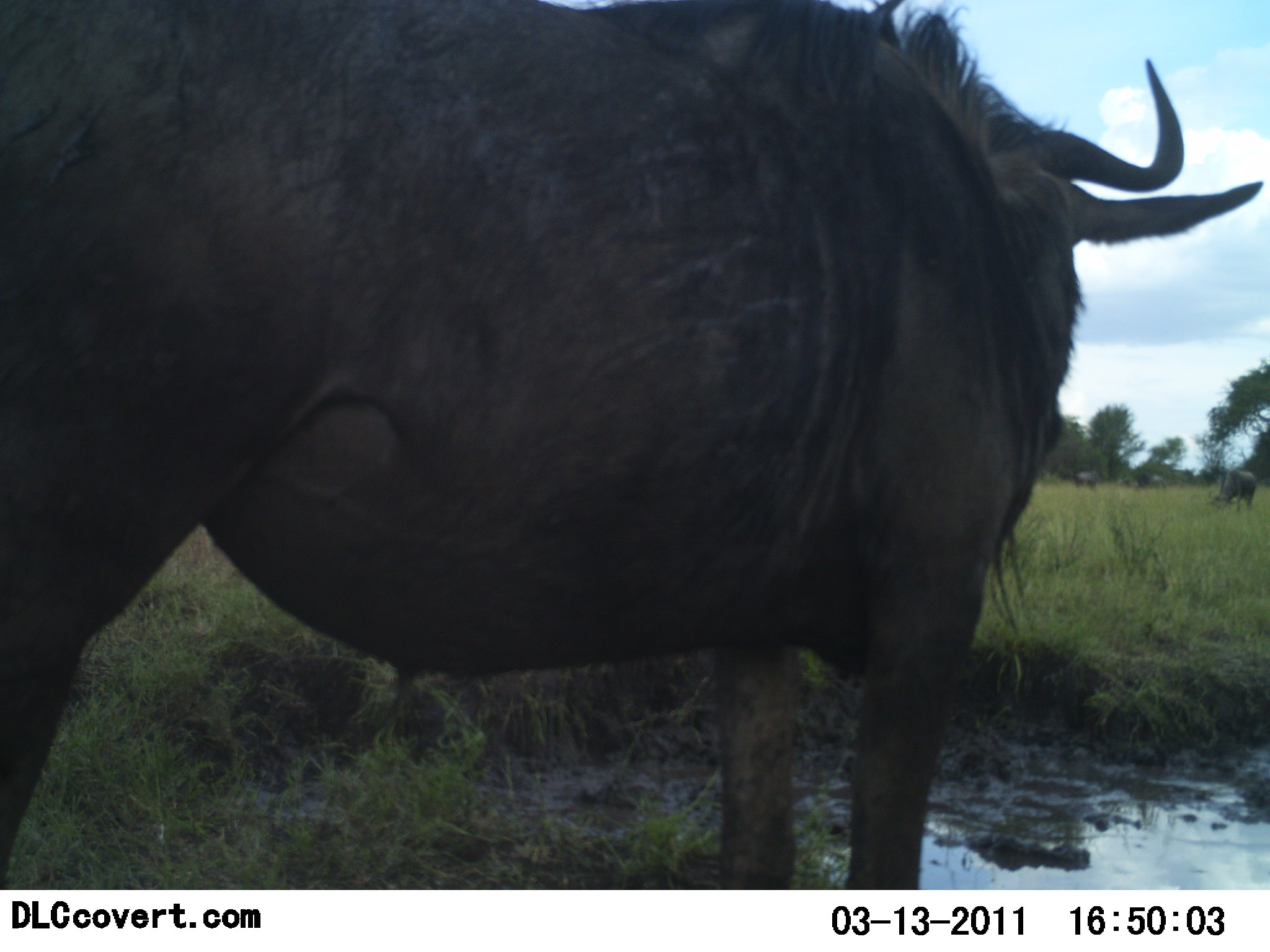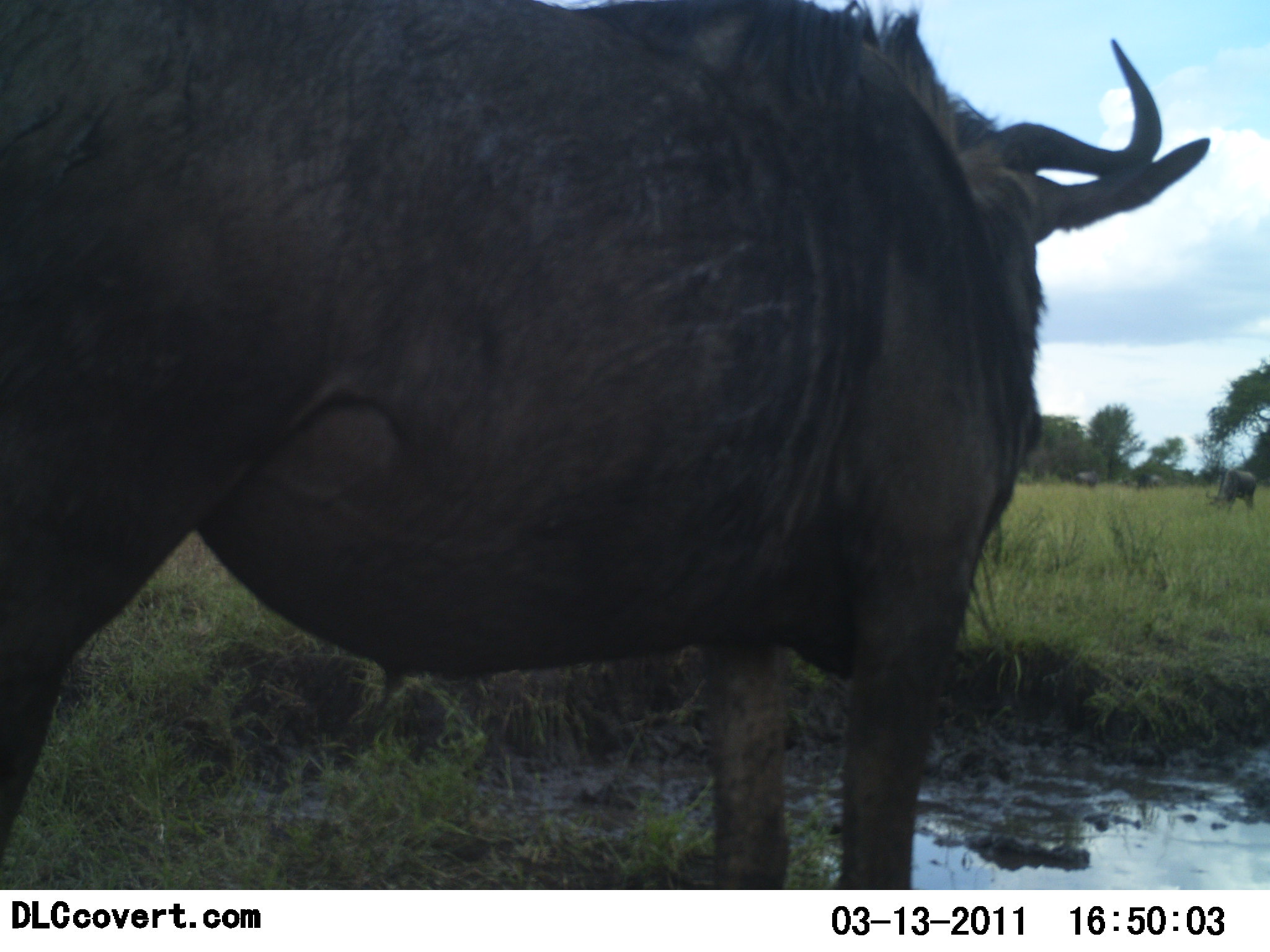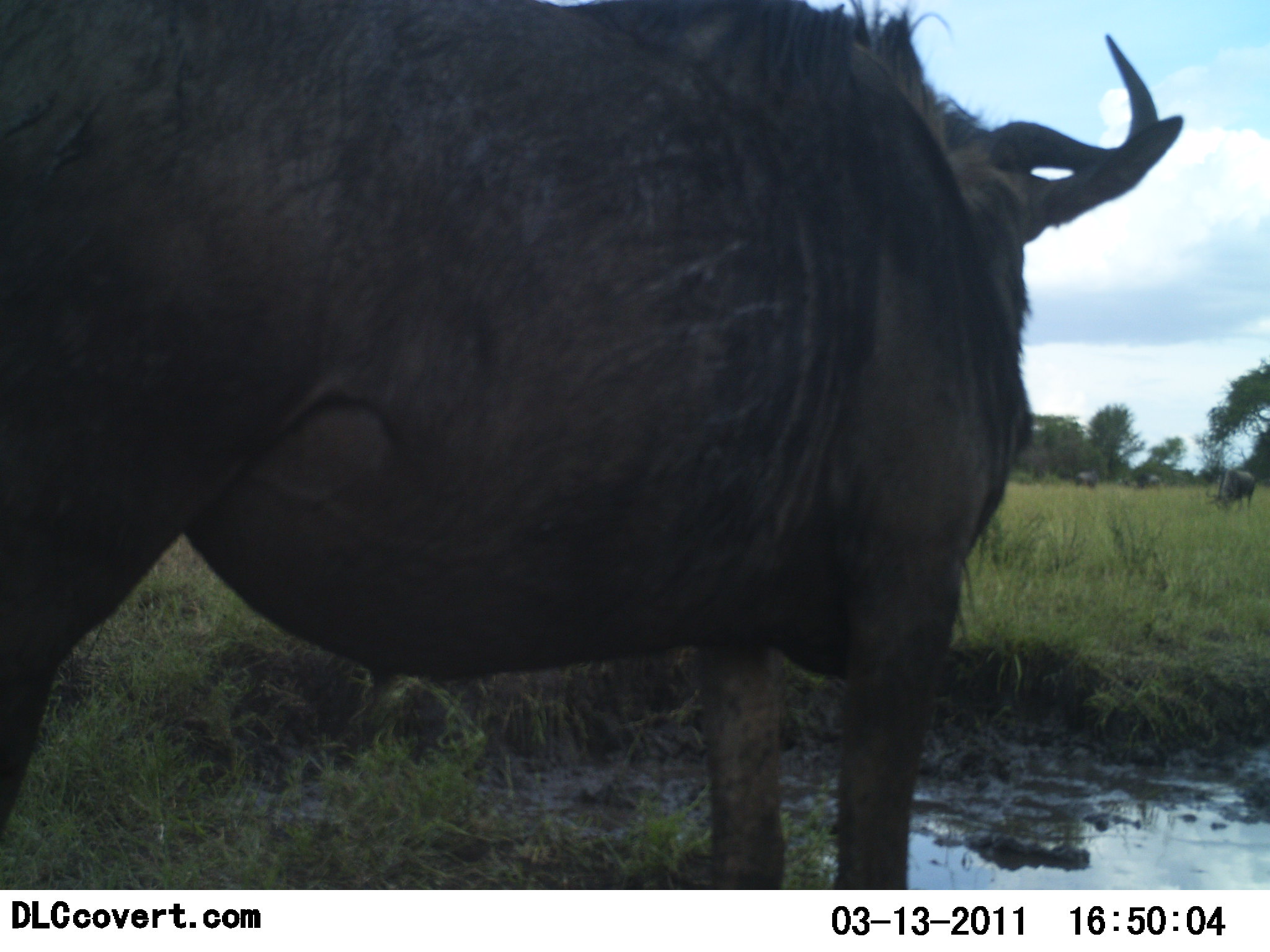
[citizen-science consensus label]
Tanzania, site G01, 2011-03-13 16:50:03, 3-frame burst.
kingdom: Animalia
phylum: Chordata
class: Mammalia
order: Artiodactyla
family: Bovidae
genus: Connochaetes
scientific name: Connochaetes taurinus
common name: blue wildebeest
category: wildebeest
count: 2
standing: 91%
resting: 0%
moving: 0%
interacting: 0%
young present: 0%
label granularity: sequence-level